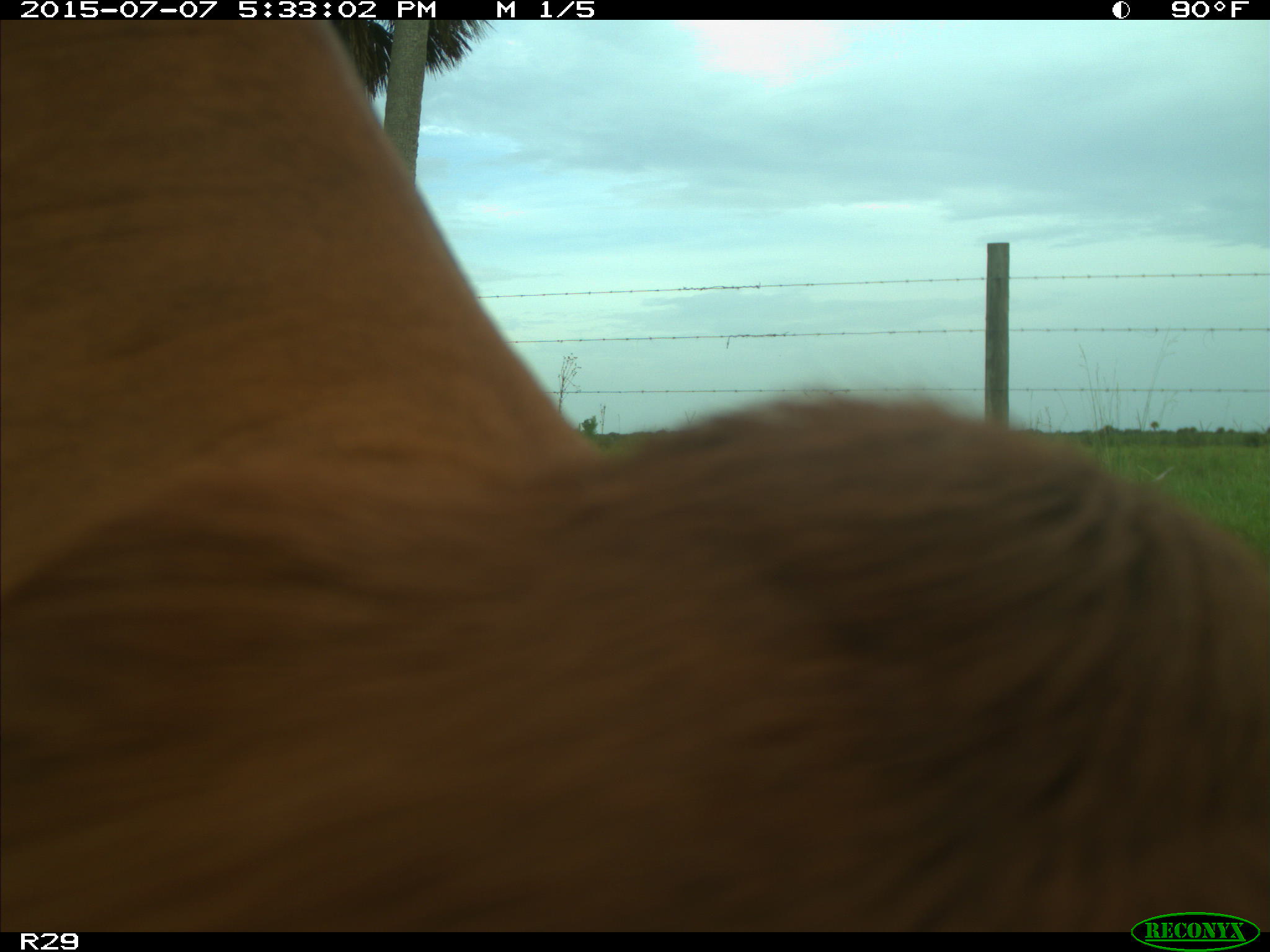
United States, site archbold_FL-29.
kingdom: Animalia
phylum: Chordata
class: Mammalia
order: Artiodactyla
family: Bovidae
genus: Bos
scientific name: Bos taurus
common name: domestic cow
Bos taurus (domestic cow).